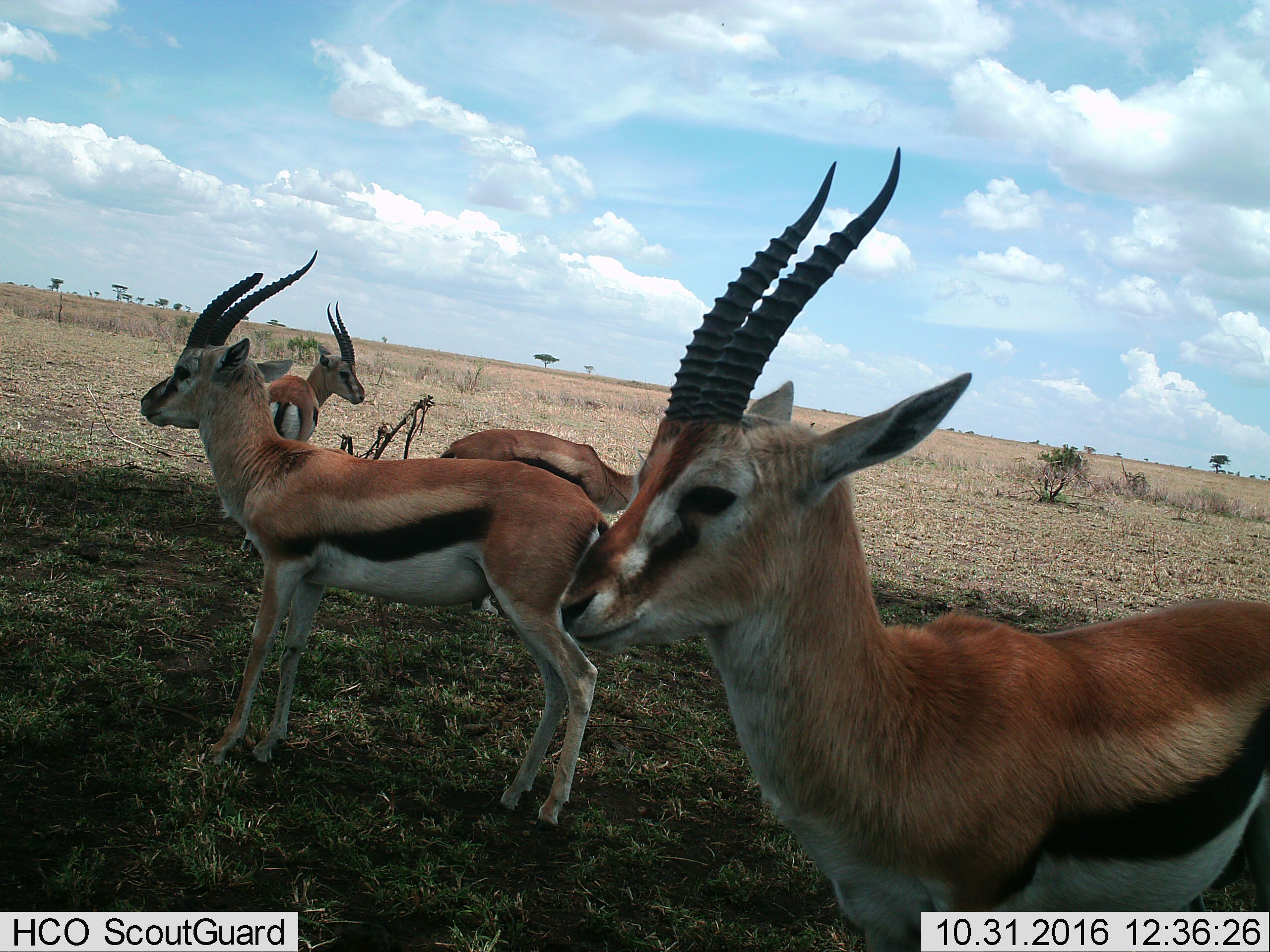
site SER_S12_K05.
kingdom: Animalia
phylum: Chordata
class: Mammalia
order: Artiodactyla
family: Bovidae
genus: Eudorcas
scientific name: Eudorcas thomsonii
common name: thomson's gazelle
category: gazellethomsons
Gazellethomsons (thomson's gazelle) (Eudorcas thomsonii), count 4. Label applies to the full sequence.